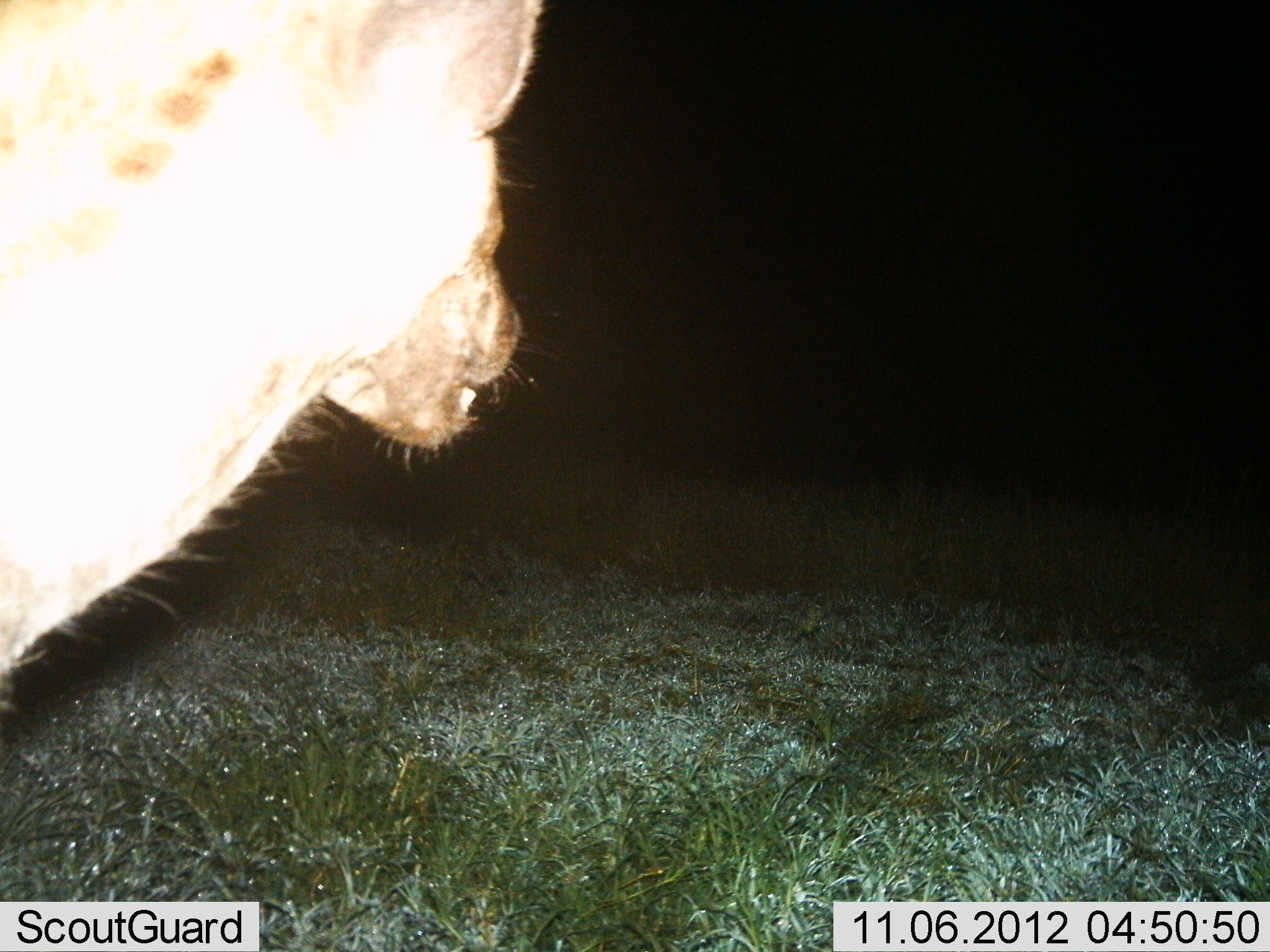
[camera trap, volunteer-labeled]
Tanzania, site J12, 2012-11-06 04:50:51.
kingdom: Animalia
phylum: Chordata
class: Mammalia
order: Carnivora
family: Hyaenidae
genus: Crocuta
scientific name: Crocuta crocuta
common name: spotted hyena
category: hyenaspotted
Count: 1.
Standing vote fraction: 90%.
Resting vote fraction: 0%.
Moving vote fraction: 10%.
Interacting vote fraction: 0%.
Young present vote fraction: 0%.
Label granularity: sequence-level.